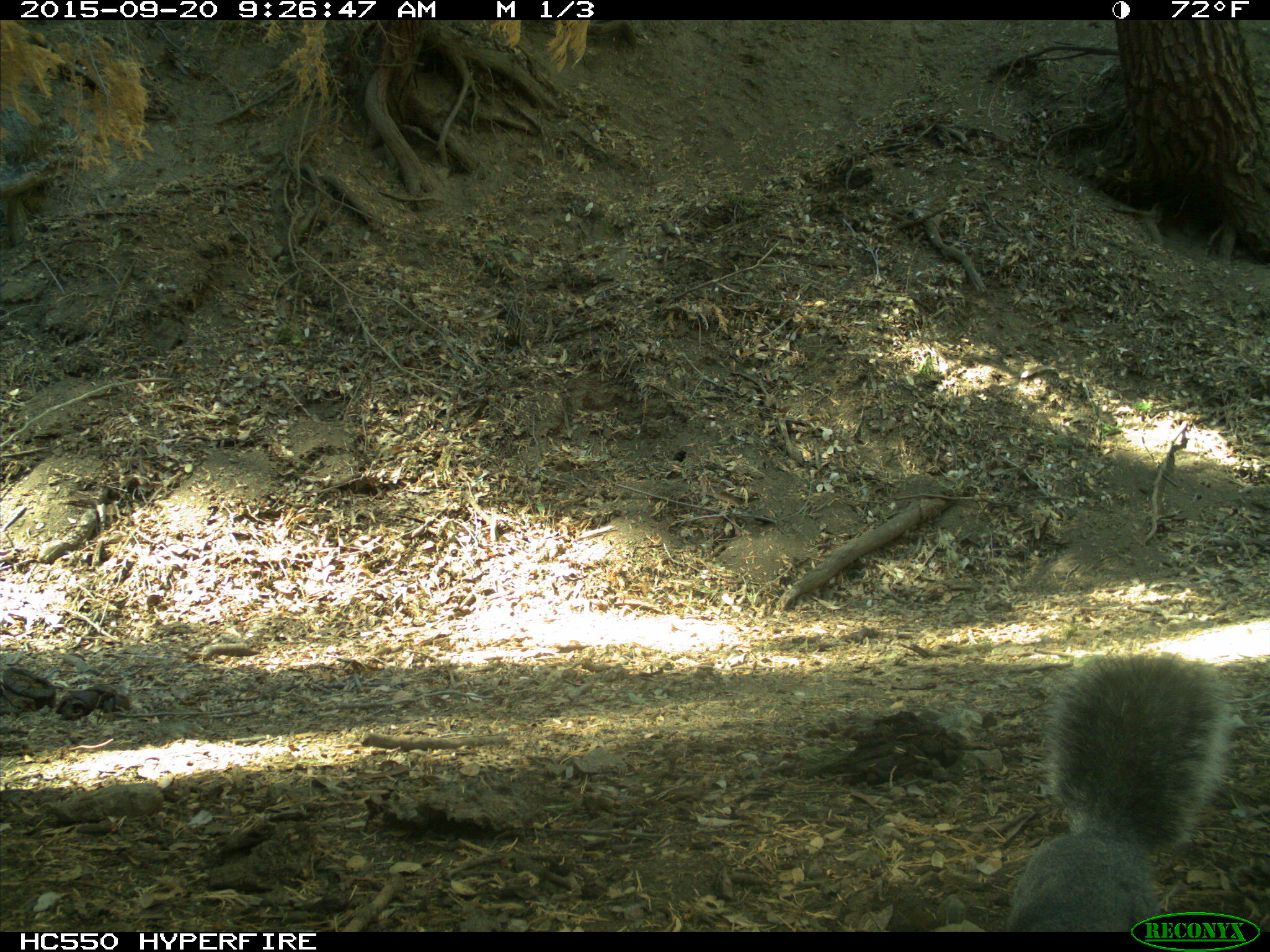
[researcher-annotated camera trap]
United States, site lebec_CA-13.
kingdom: Animalia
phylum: Chordata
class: Mammalia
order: Rodentia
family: Sciuridae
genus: Sciurus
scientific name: Sciurus carolinensis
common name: eastern gray squirrel